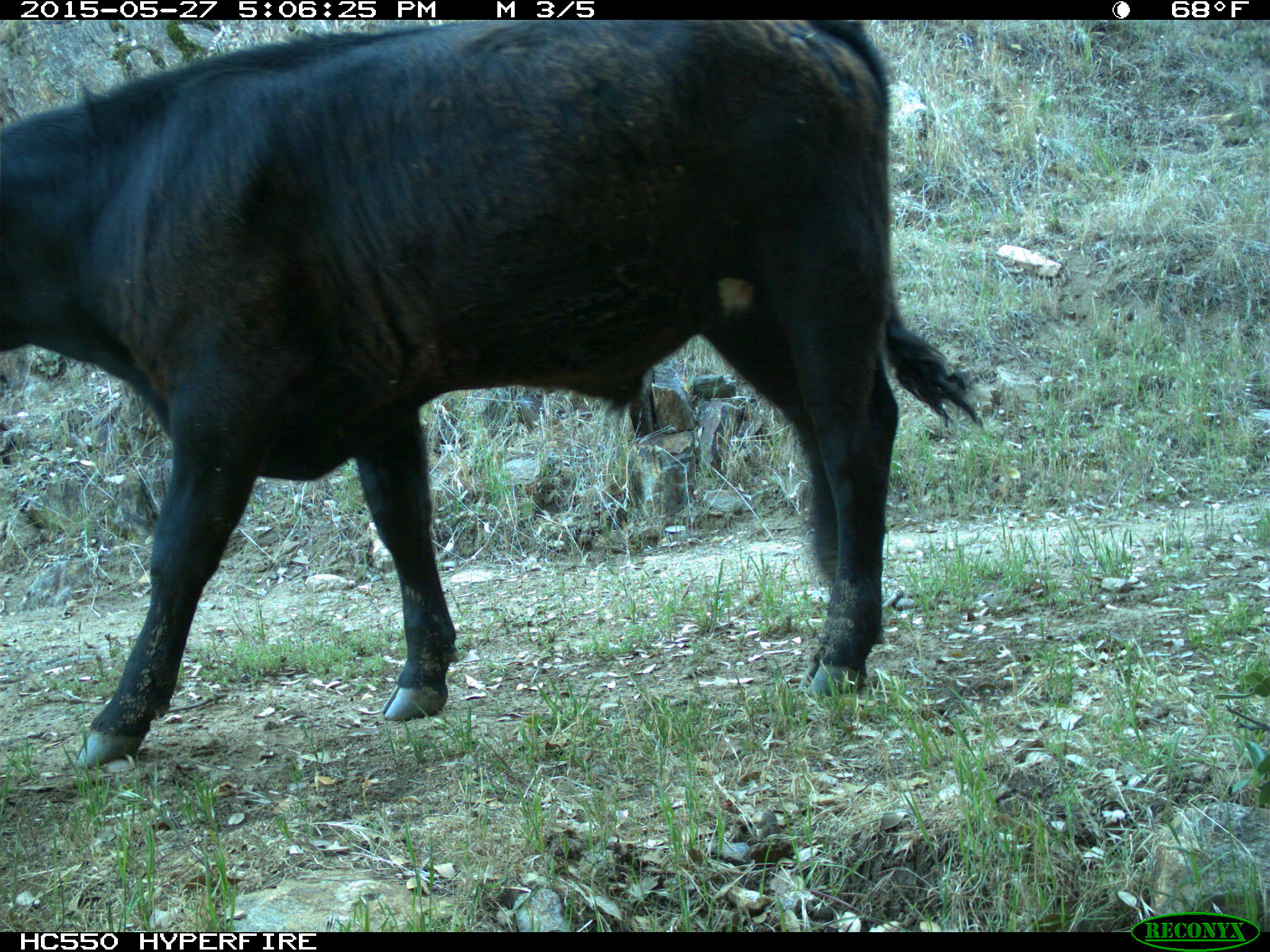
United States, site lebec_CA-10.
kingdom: Animalia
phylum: Chordata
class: Mammalia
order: Artiodactyla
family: Bovidae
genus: Bos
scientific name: Bos taurus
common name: domestic cow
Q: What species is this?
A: Bos taurus (domestic cow).